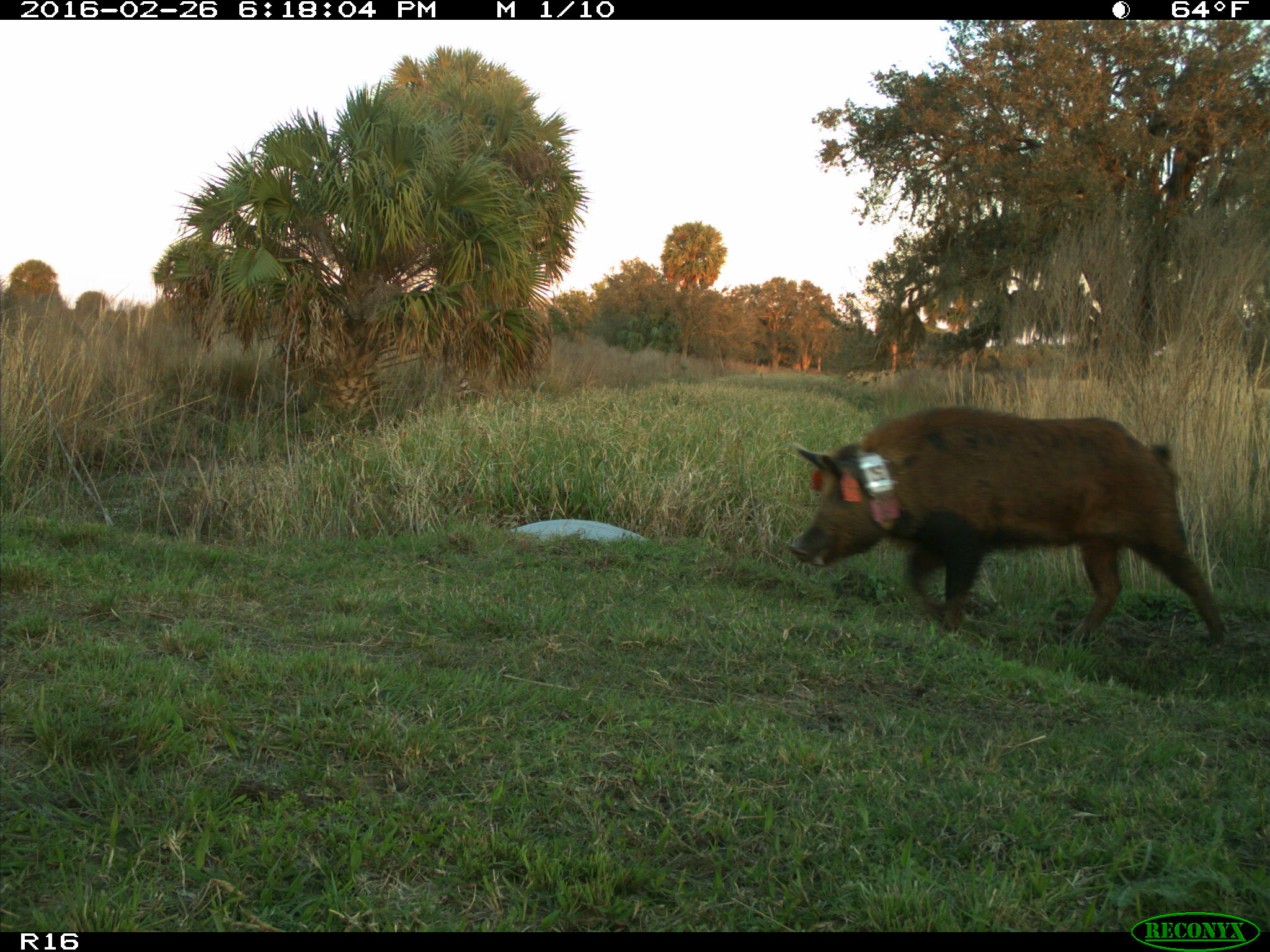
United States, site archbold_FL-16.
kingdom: Animalia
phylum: Chordata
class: Mammalia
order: Artiodactyla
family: Suidae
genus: Sus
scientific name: Sus scrofa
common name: wild boar